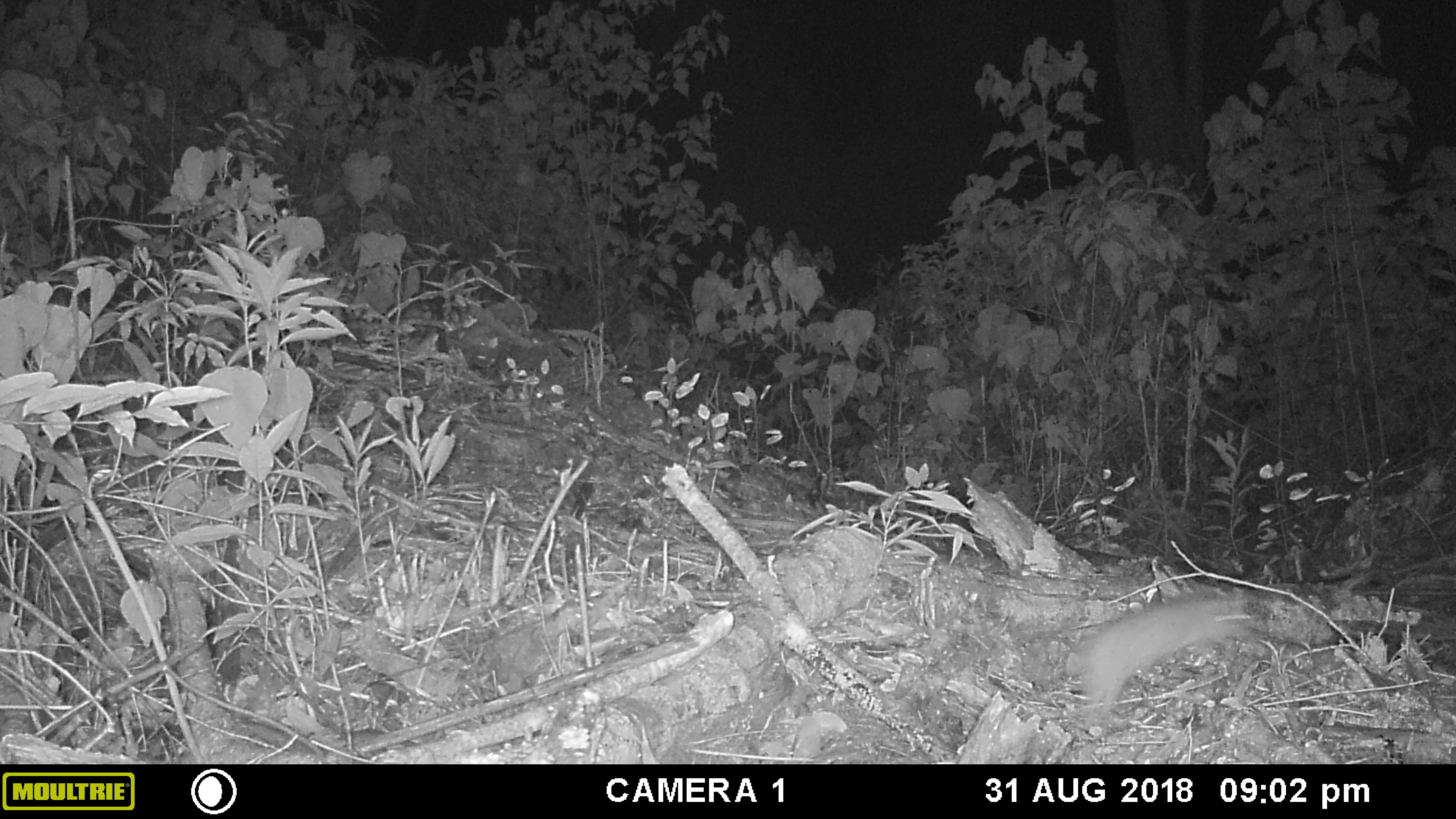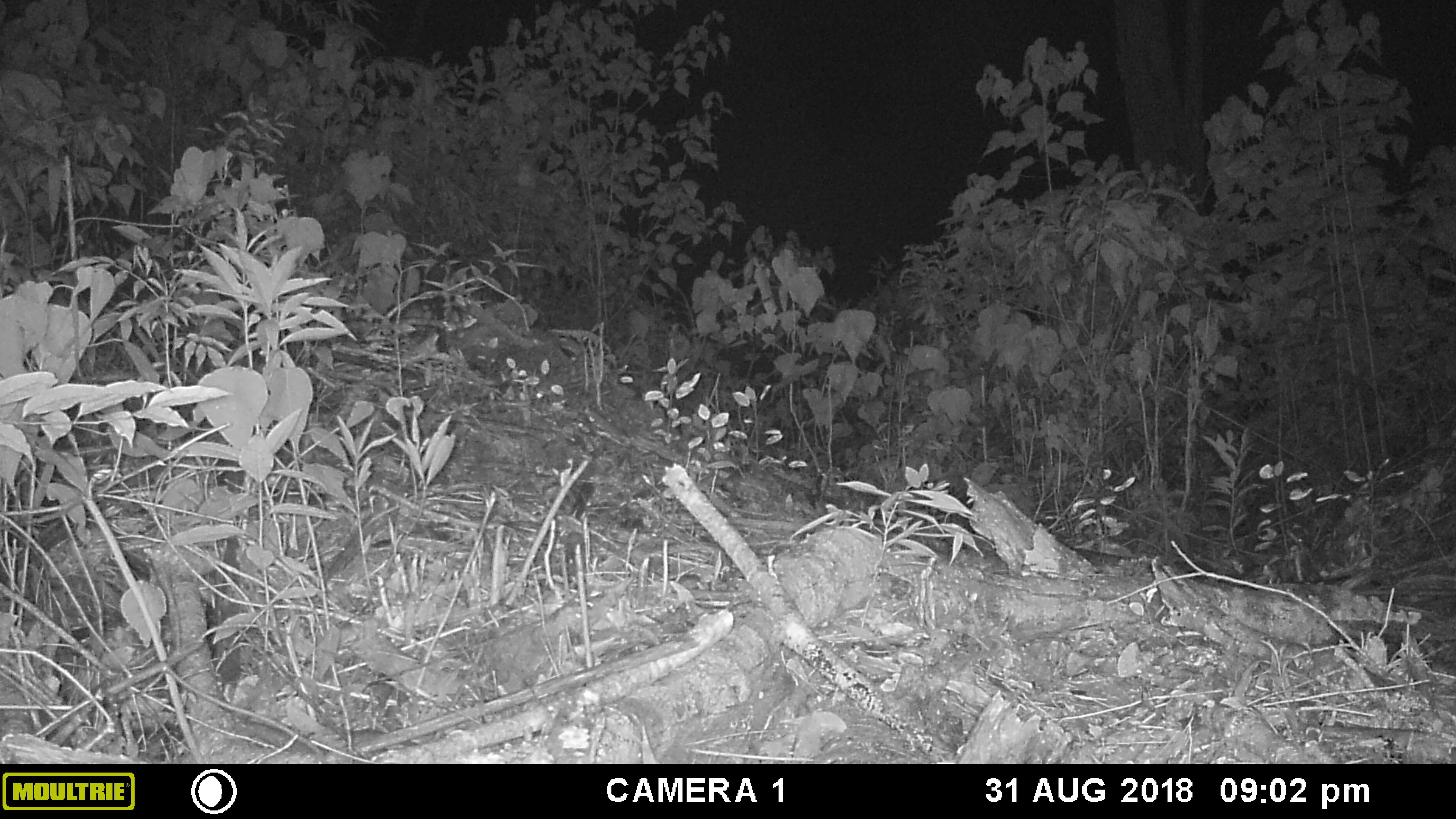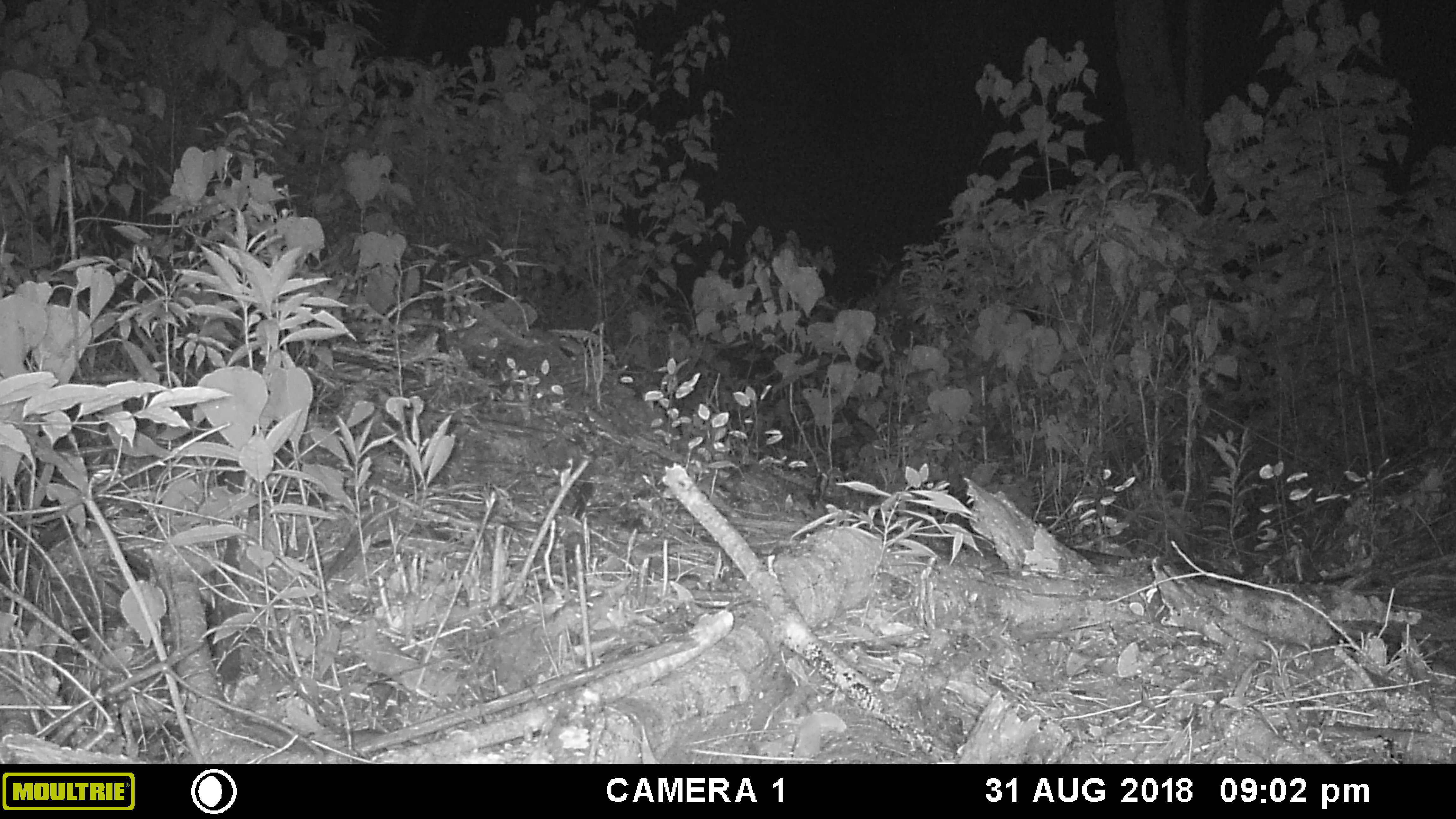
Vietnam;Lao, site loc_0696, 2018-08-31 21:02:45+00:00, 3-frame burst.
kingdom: Animalia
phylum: Chordata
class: Mammalia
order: Rodentia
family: Muridae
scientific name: Muridae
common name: old-world mice and rats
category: unidentified murid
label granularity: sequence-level